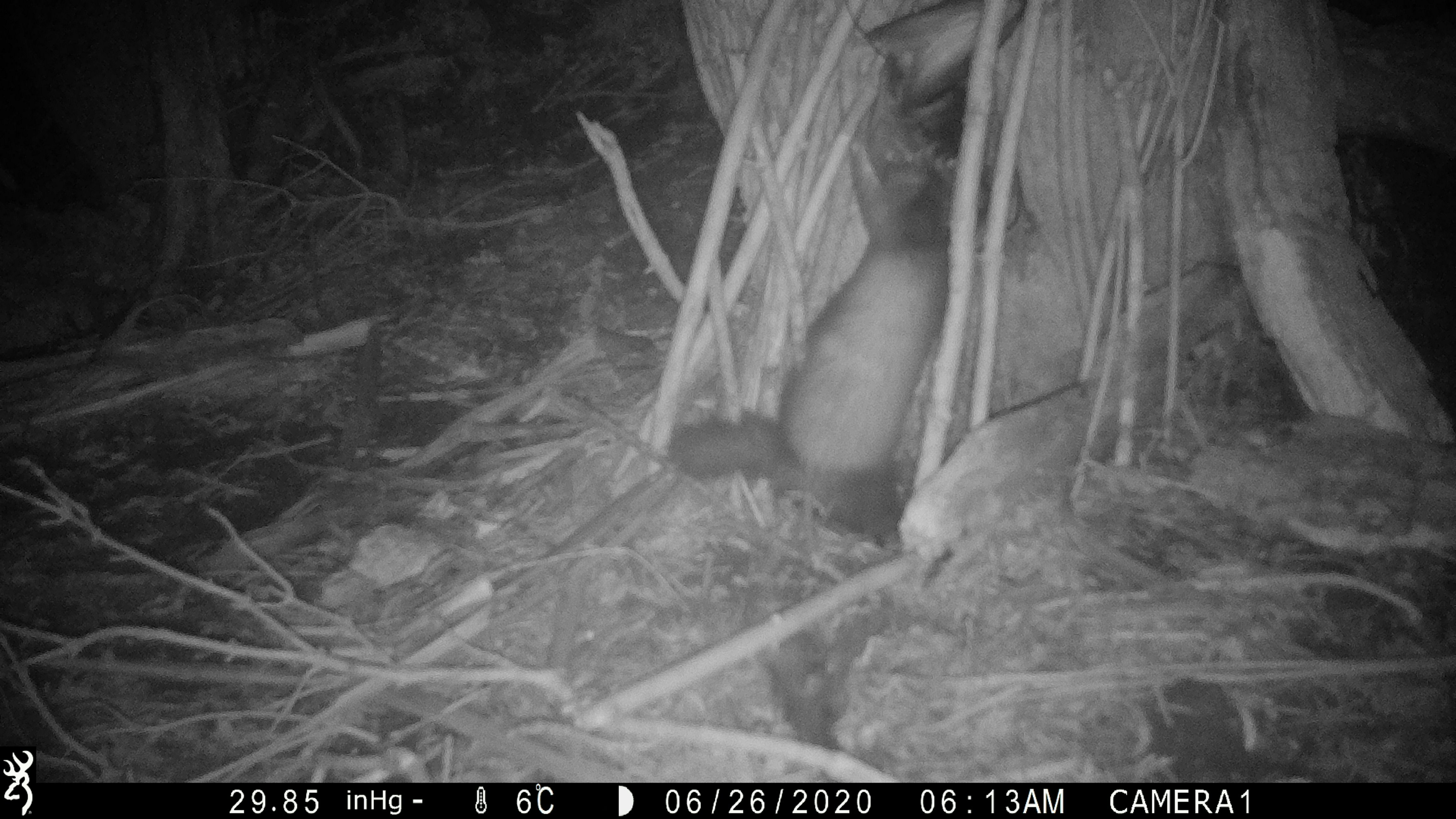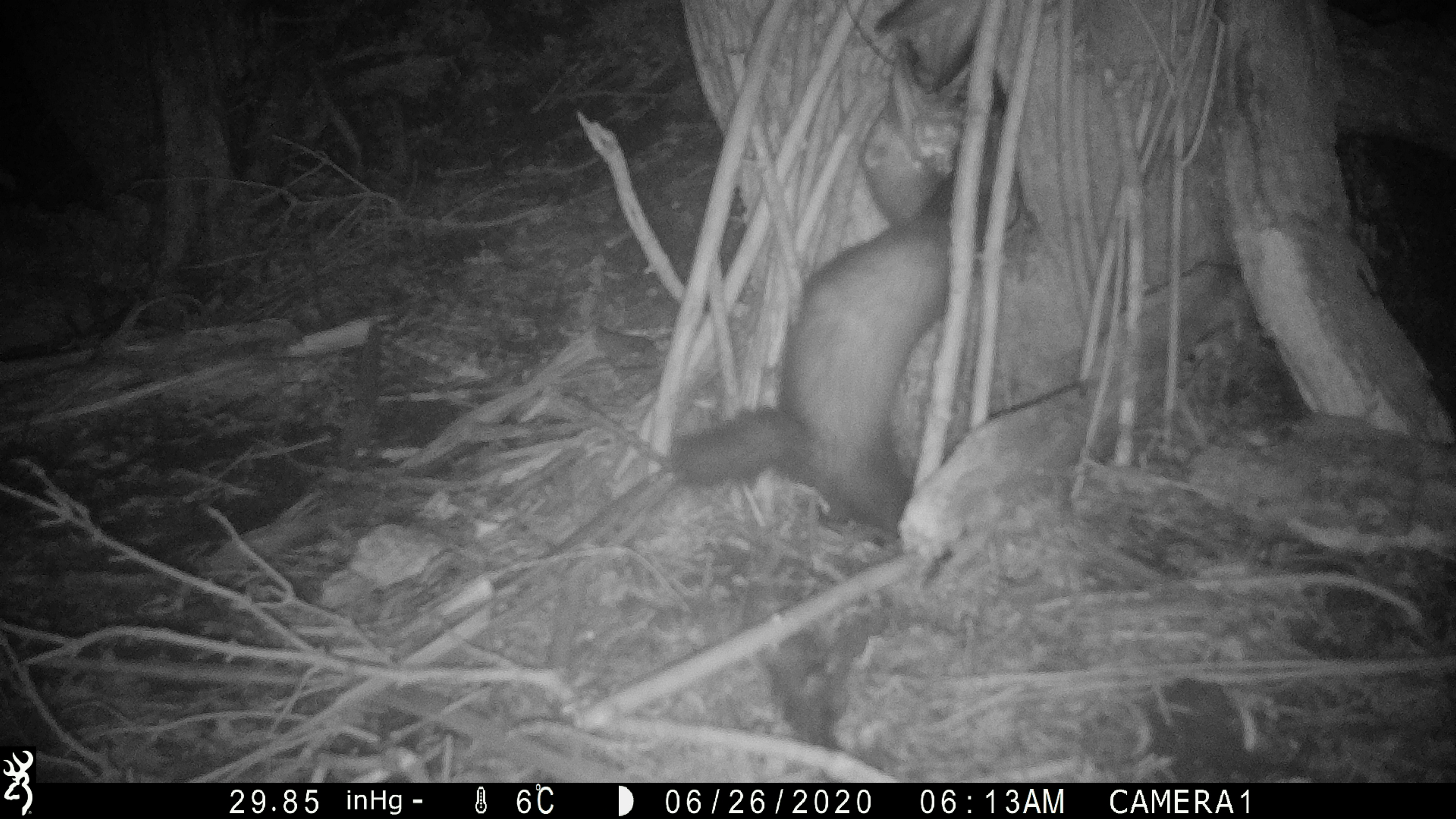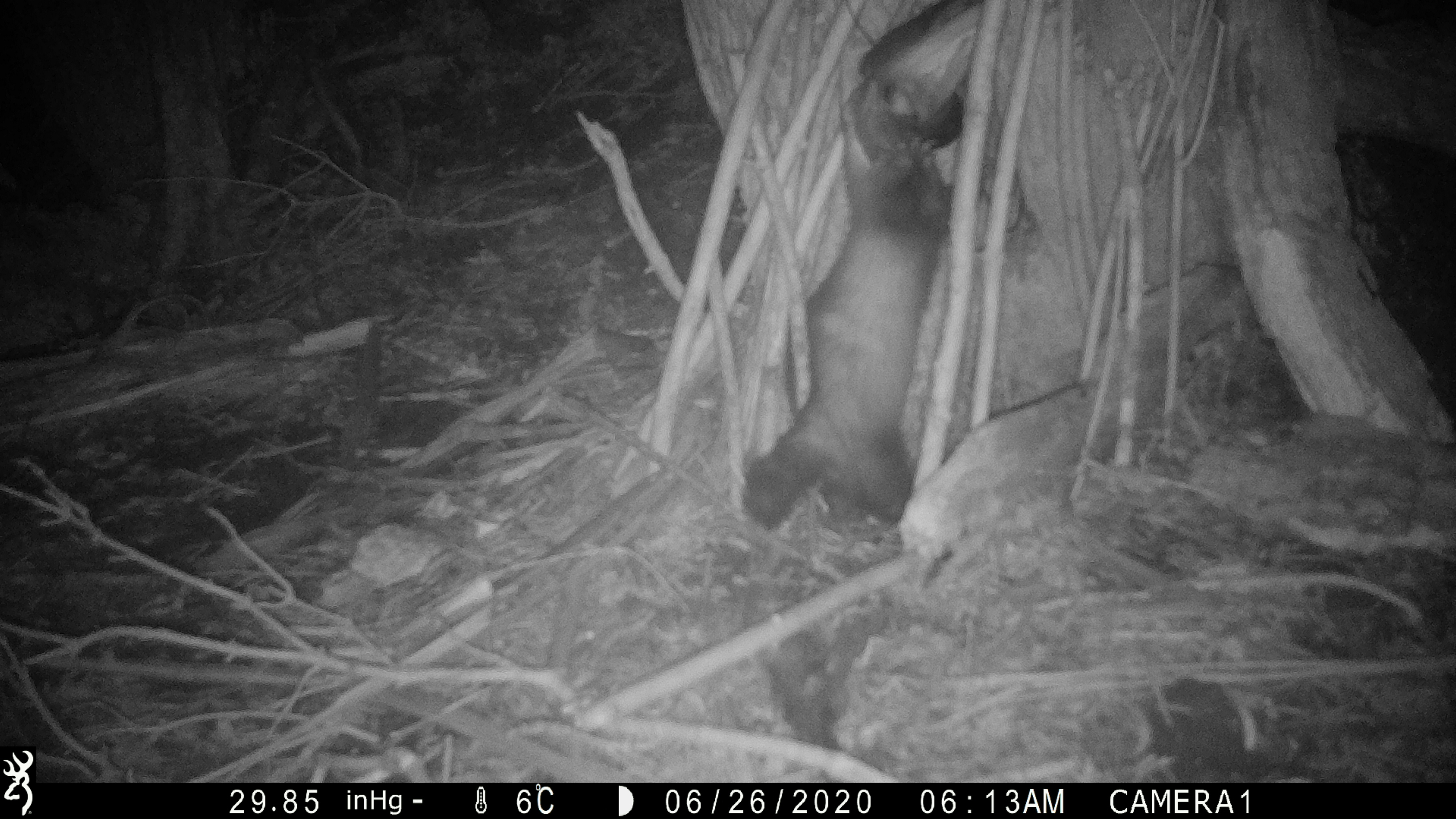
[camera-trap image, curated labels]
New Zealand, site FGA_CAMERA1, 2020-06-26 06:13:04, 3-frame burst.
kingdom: Animalia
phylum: Chordata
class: Mammalia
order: Carnivora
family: Mustelidae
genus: Mustela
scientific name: Mustela furo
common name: ferret